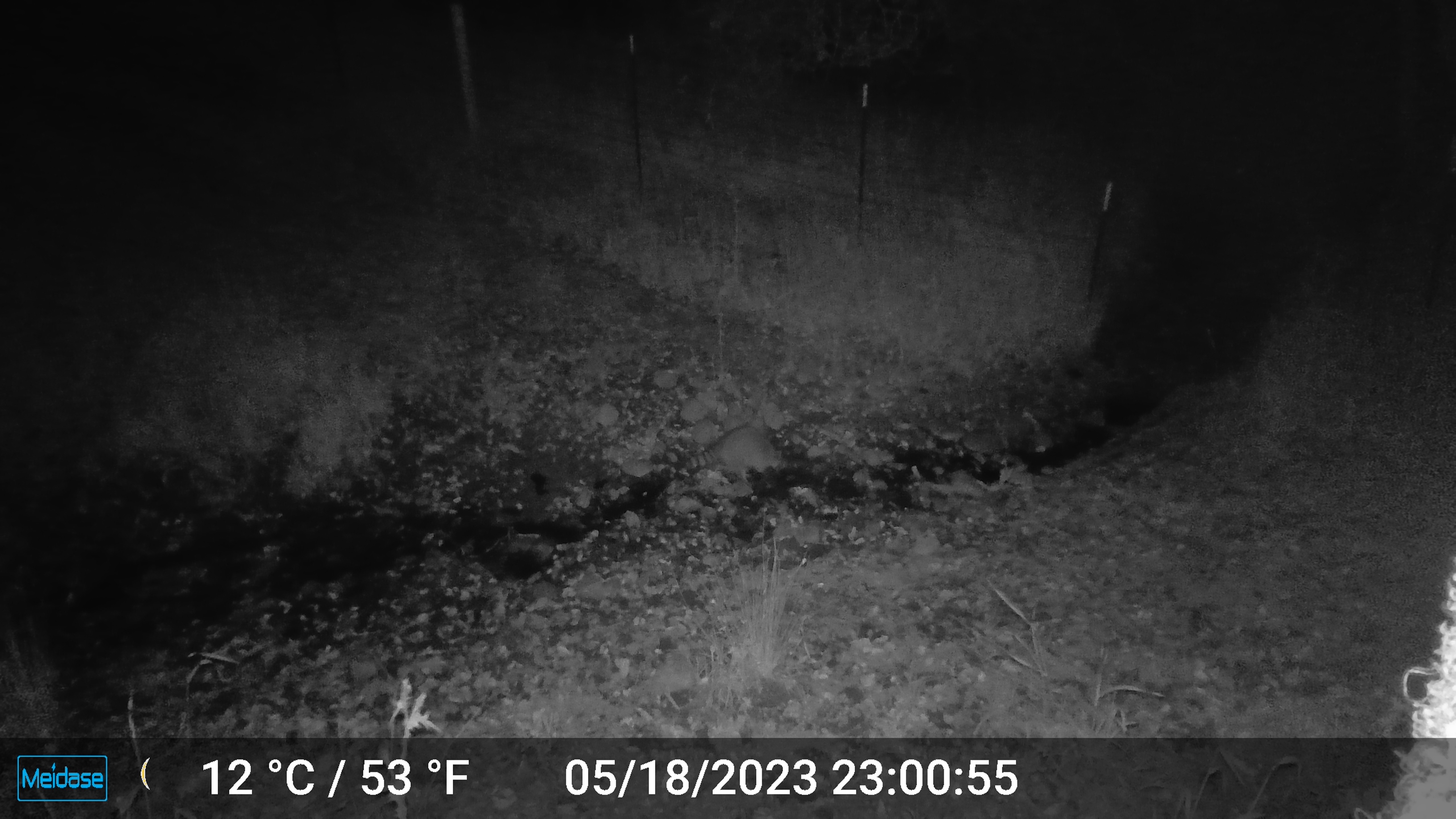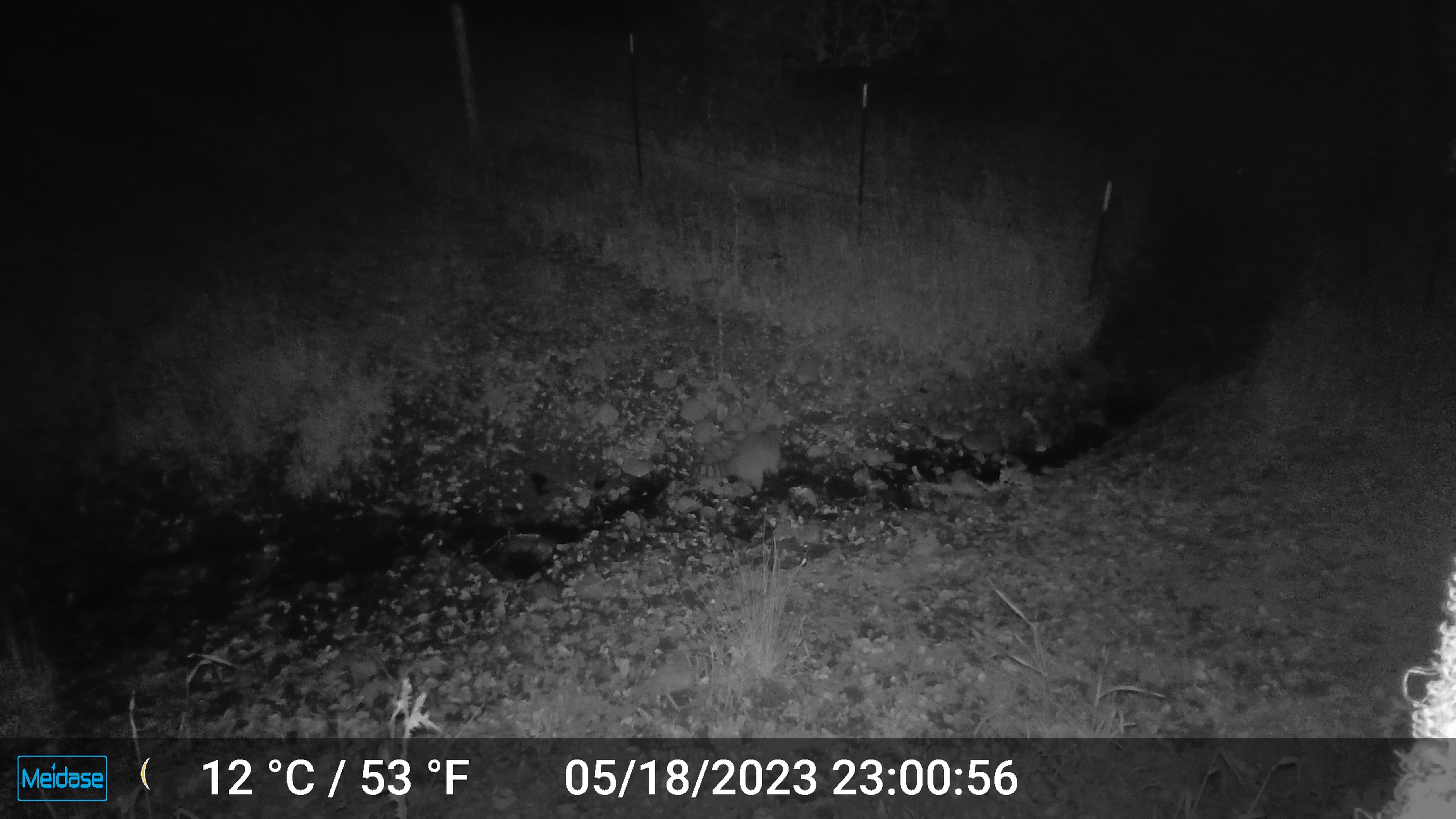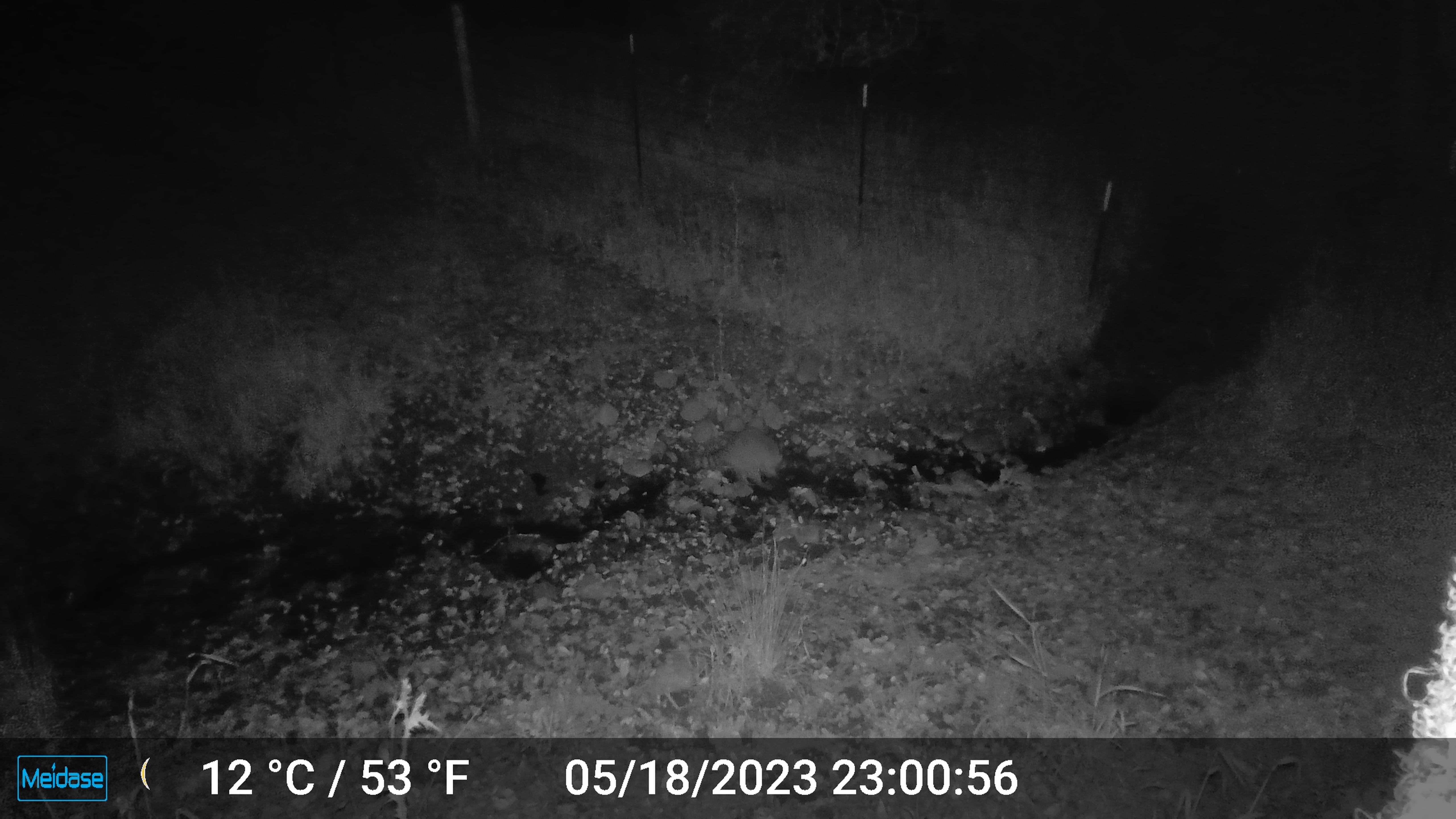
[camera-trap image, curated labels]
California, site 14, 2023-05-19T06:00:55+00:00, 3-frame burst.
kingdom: Animalia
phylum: Chordata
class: Mammalia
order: Carnivora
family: Procyonidae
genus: Procyon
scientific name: Procyon lotor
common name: raccoon